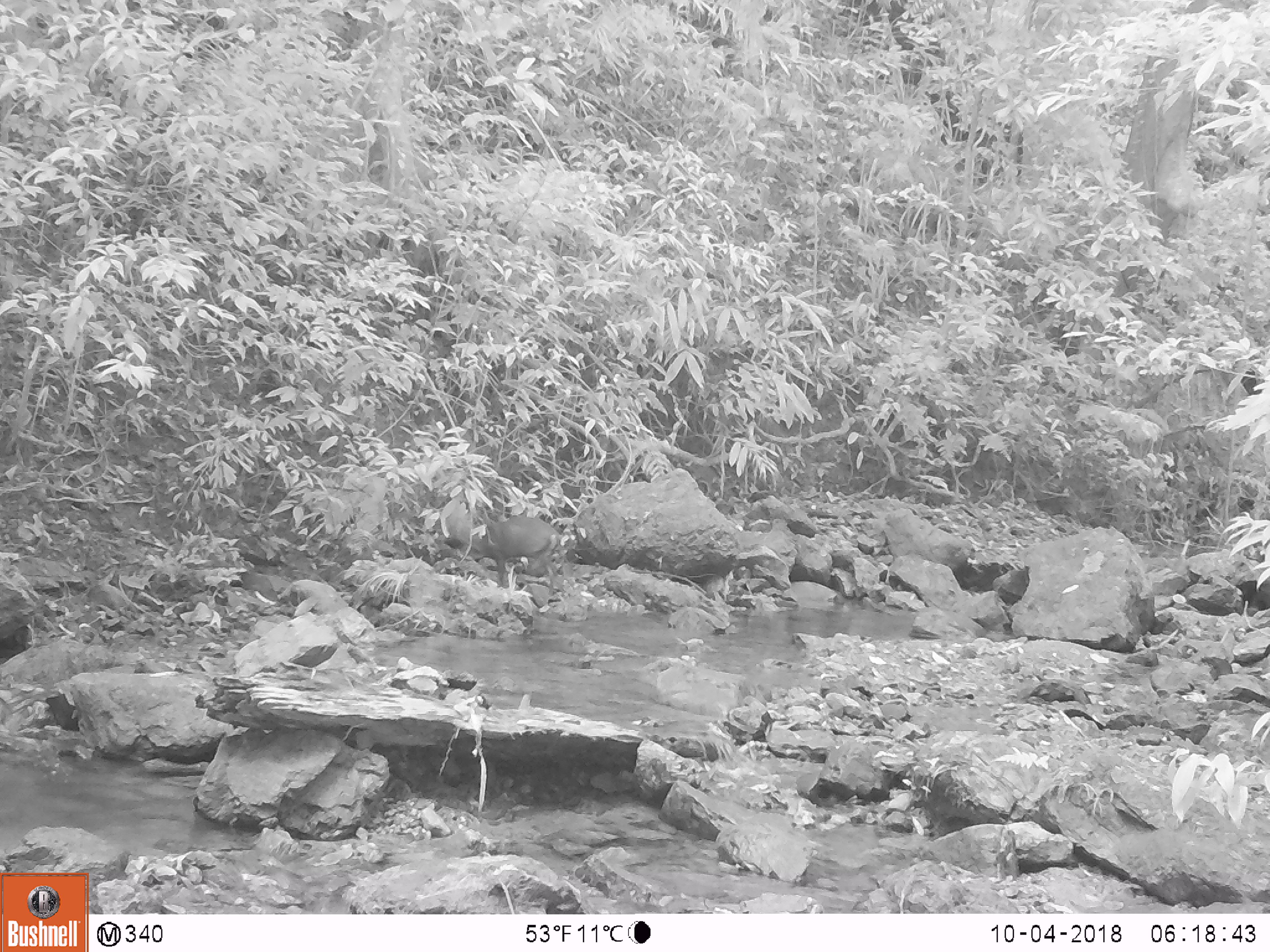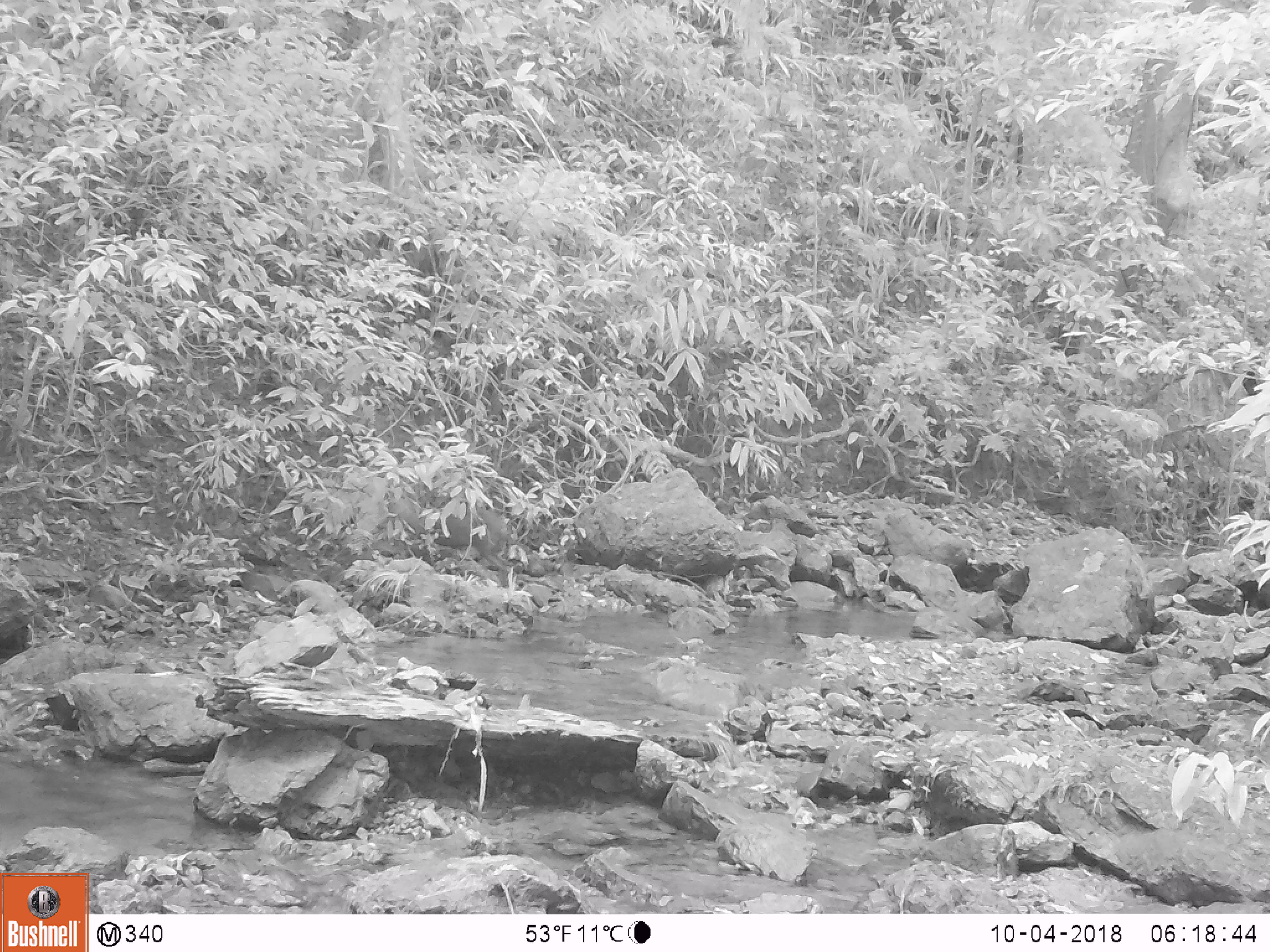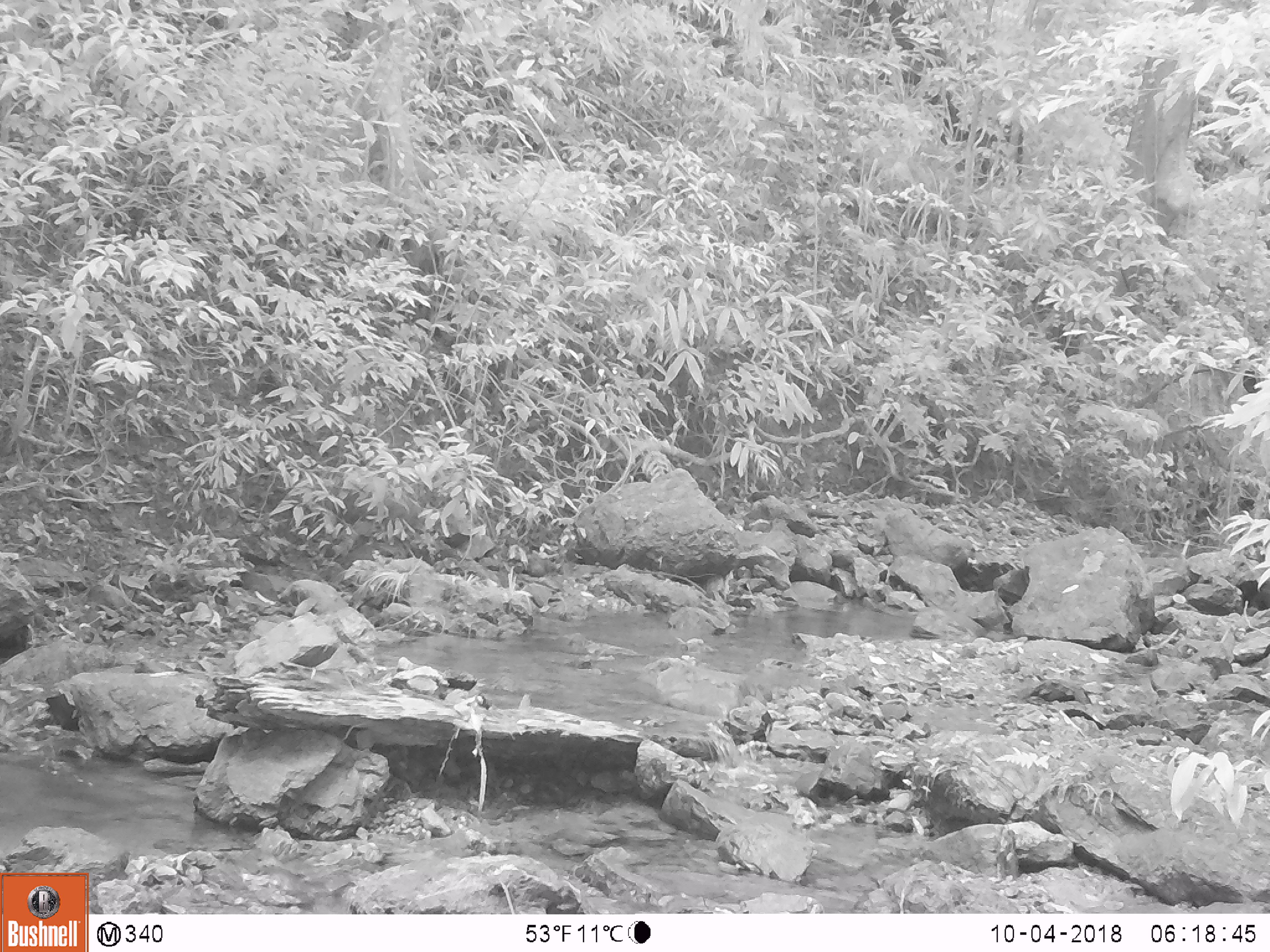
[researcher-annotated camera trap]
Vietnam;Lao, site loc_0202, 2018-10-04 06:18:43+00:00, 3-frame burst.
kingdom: Animalia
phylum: Chordata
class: Mammalia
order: Artiodactyla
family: Cervidae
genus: Muntiacus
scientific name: Muntiacus rooseveltorum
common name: roosevelt's muntjac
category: roosevelts muntjac group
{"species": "roosevelts muntjac group (roosevelt's muntjac) (Muntiacus rooseveltorum)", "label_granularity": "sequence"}